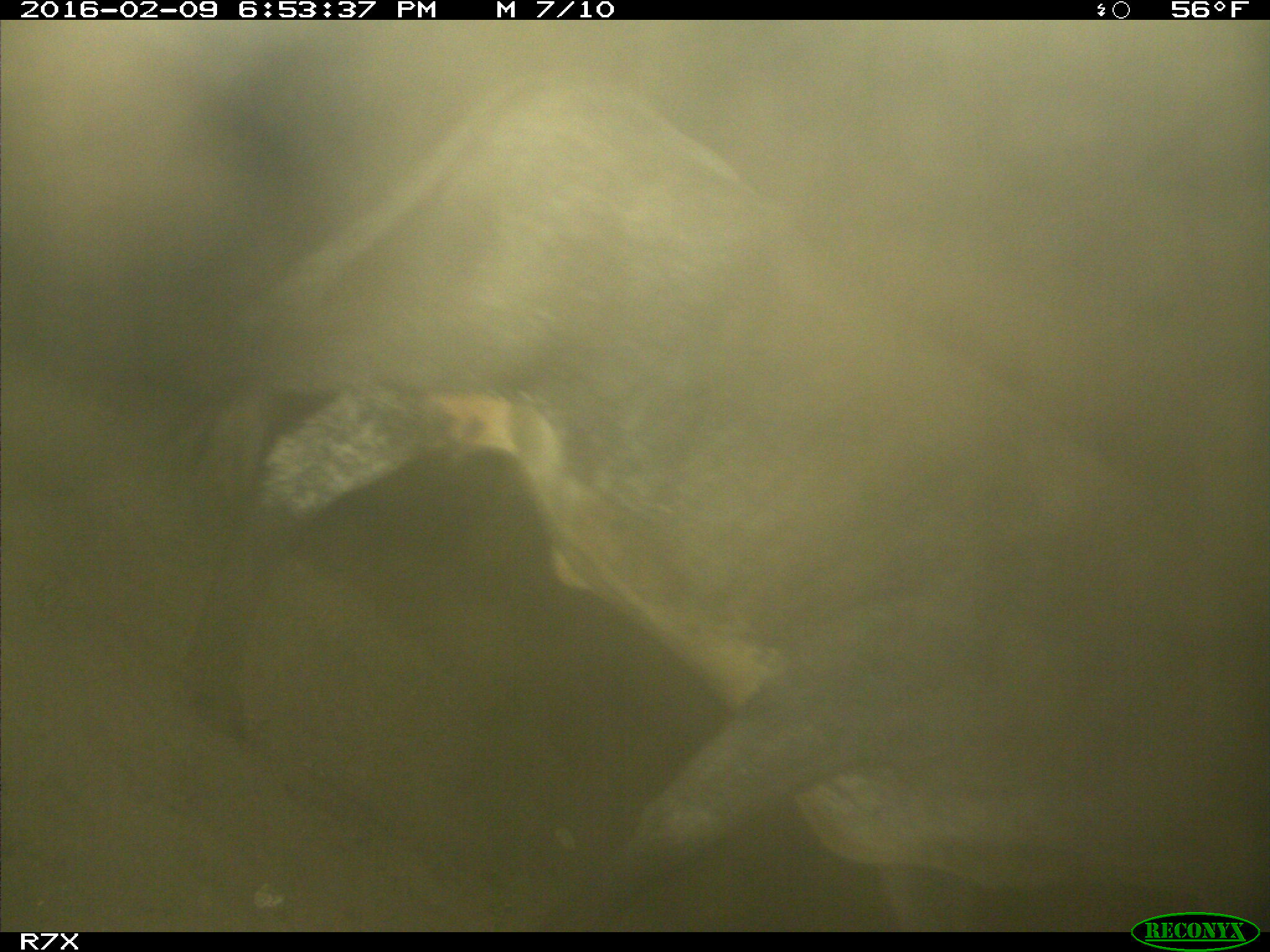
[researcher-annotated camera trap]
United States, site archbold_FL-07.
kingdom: Animalia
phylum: Chordata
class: Mammalia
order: Artiodactyla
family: Bovidae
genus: Bos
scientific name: Bos taurus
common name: domestic cow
Bos taurus (domestic cow).